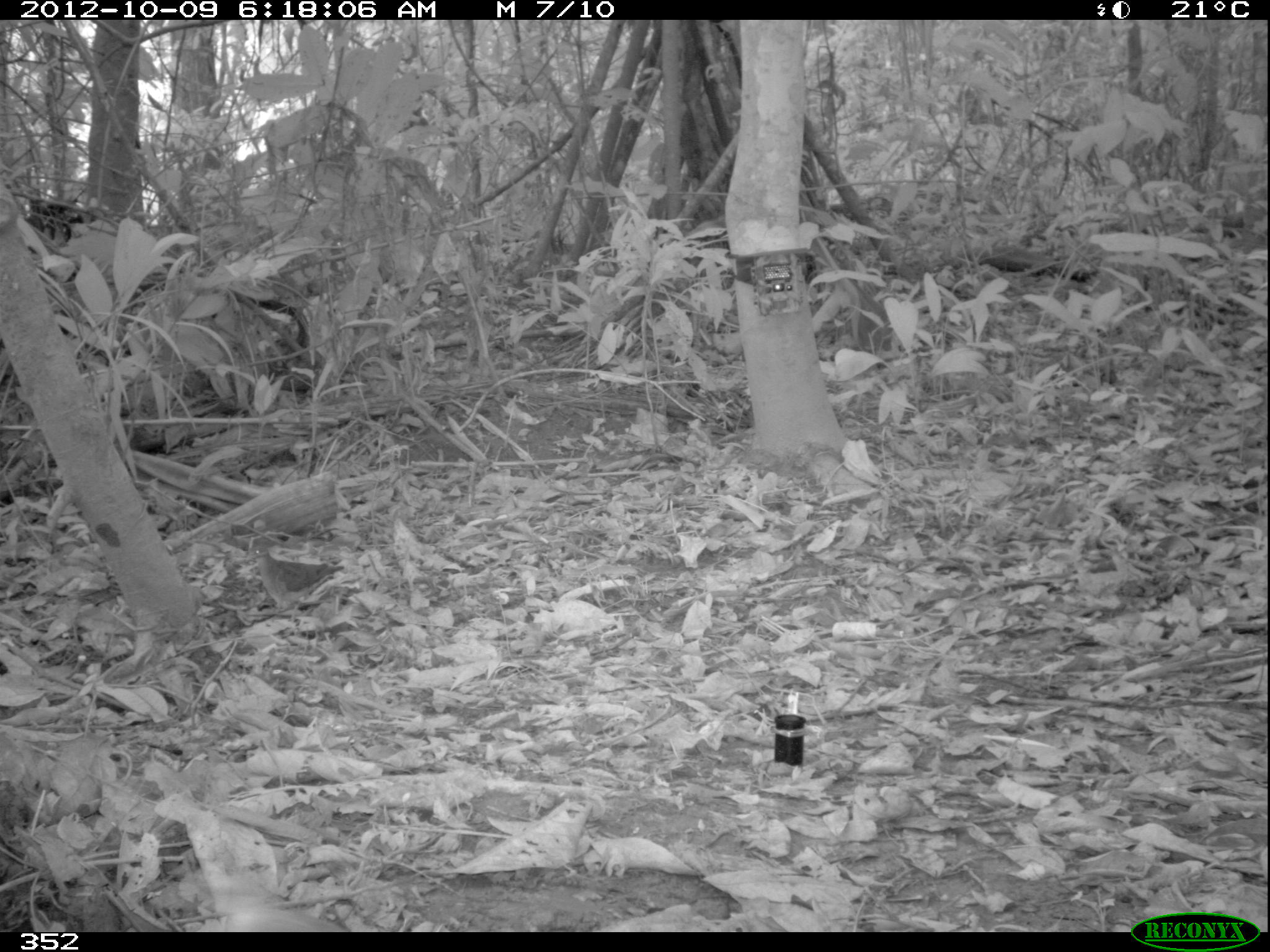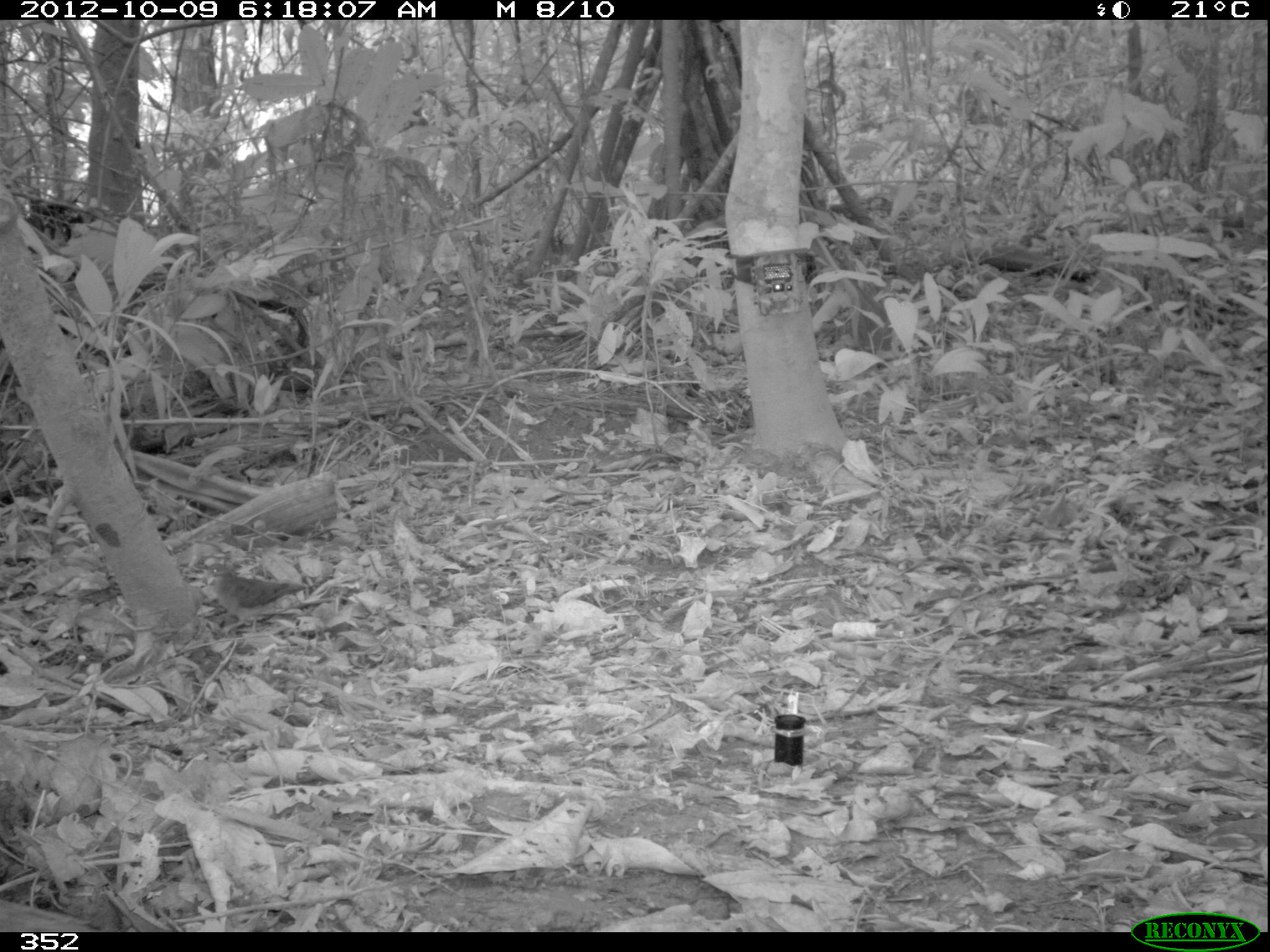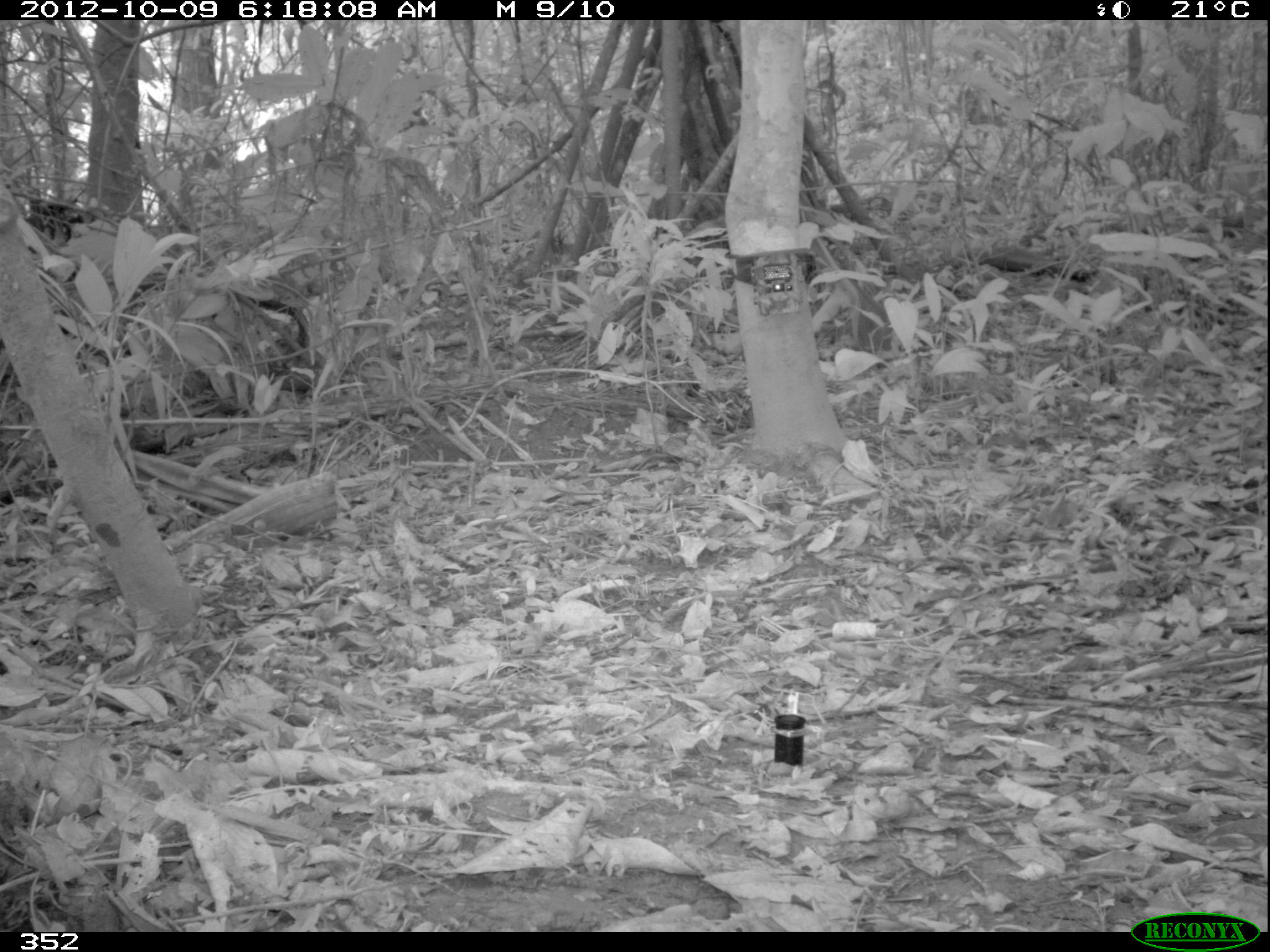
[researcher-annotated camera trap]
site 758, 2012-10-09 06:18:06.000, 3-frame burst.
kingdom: Animalia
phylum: Chordata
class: Aves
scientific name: Aves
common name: bird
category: unknown bird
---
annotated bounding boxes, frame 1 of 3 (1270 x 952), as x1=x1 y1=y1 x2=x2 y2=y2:
unknown bird: x1=246 y1=543 x2=345 y2=619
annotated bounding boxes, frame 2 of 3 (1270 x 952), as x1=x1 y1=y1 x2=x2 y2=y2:
unknown bird: x1=194 y1=562 x2=311 y2=648